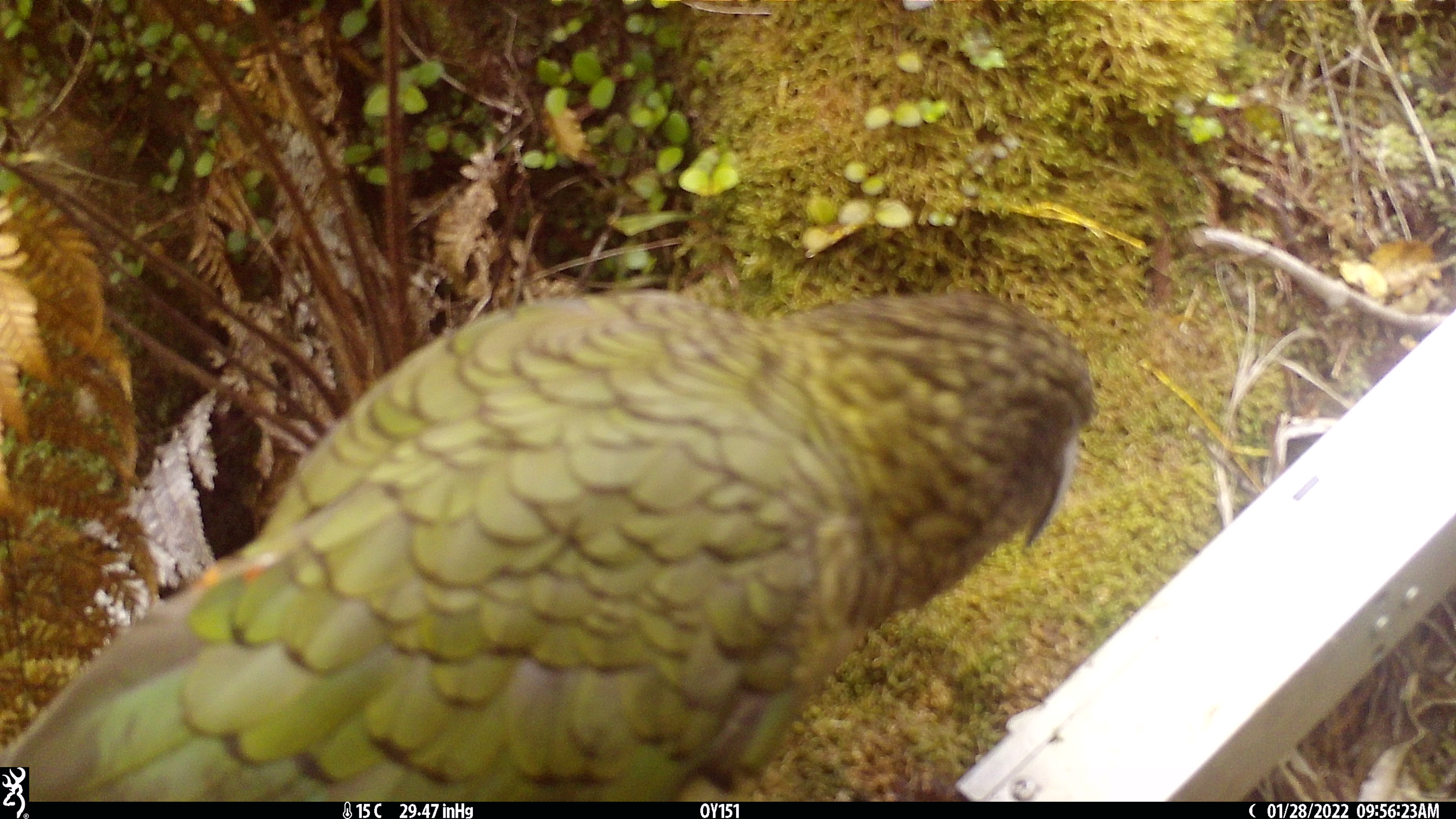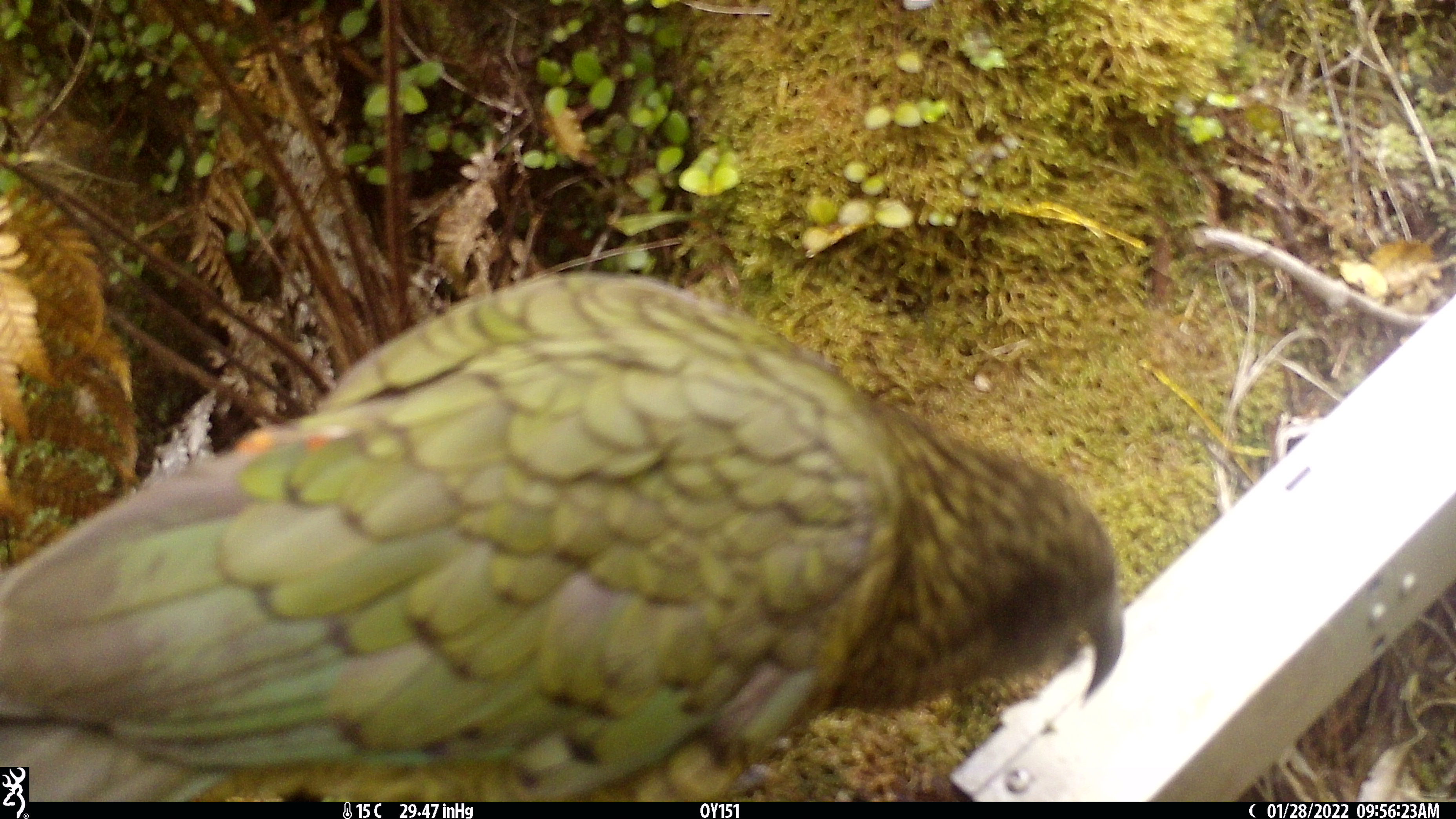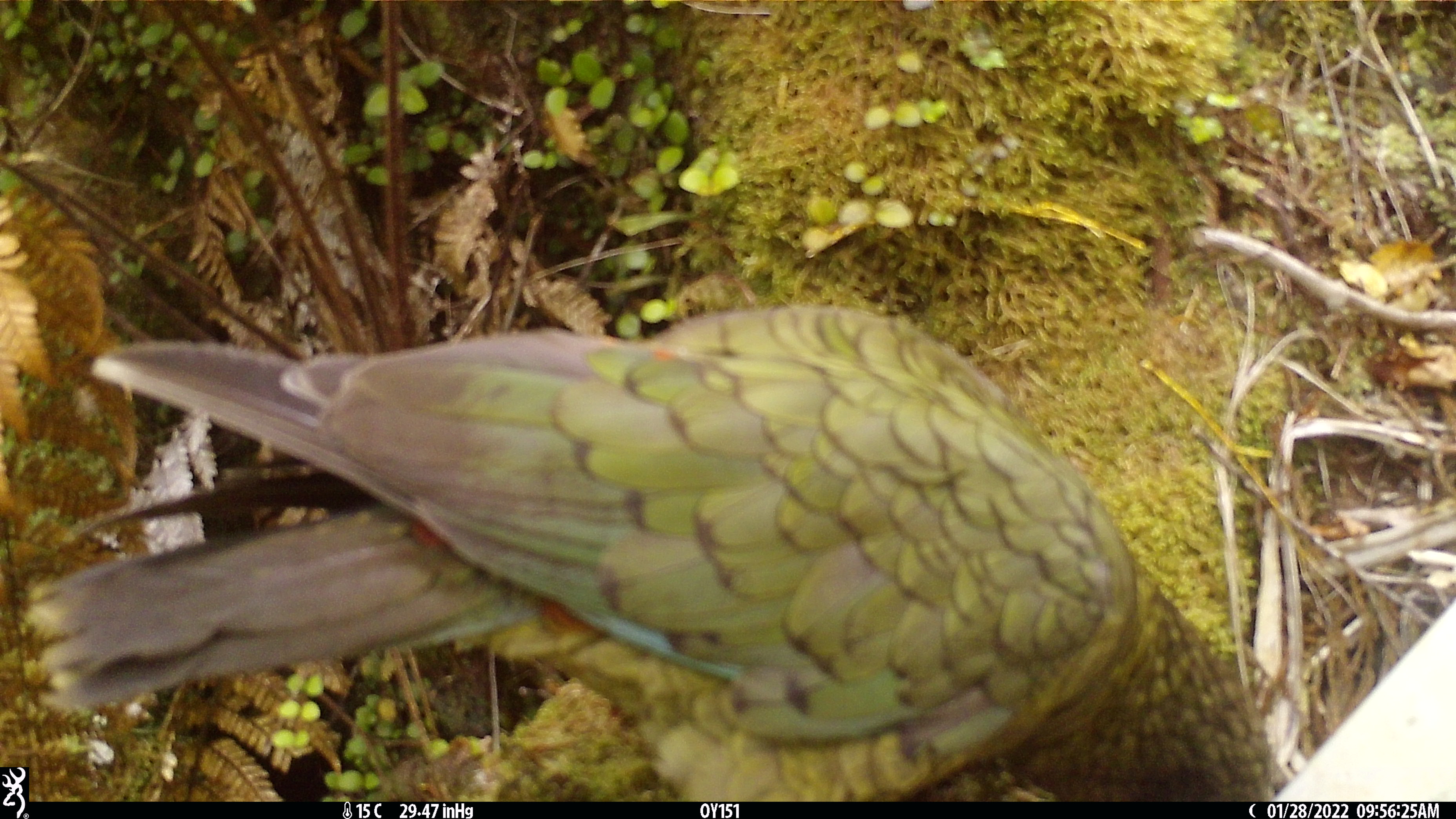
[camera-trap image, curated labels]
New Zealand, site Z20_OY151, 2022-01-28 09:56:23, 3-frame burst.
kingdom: Animalia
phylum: Chordata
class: Aves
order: Psittaciformes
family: Strigopidae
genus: Nestor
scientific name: Nestor notabilis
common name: kea